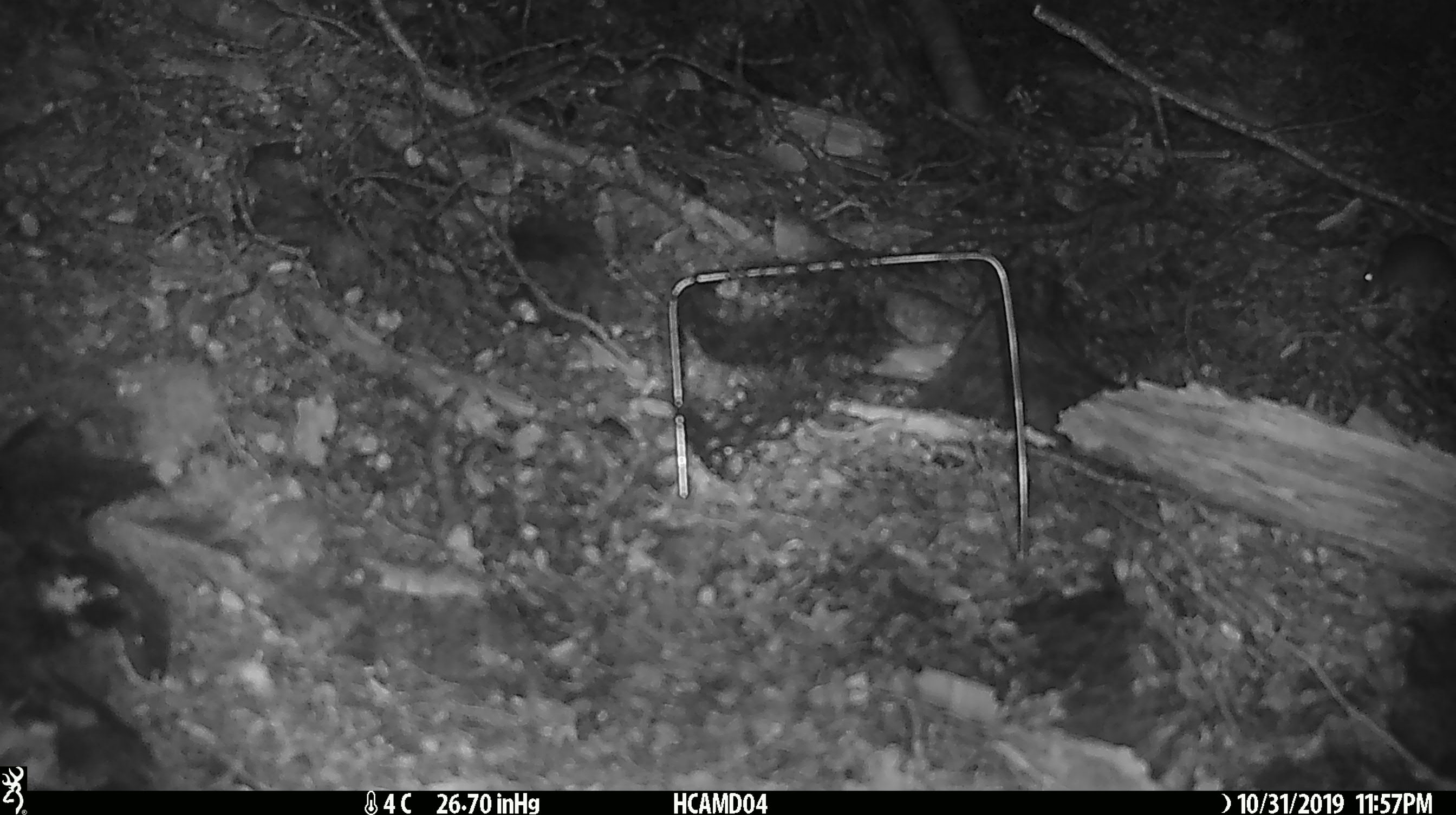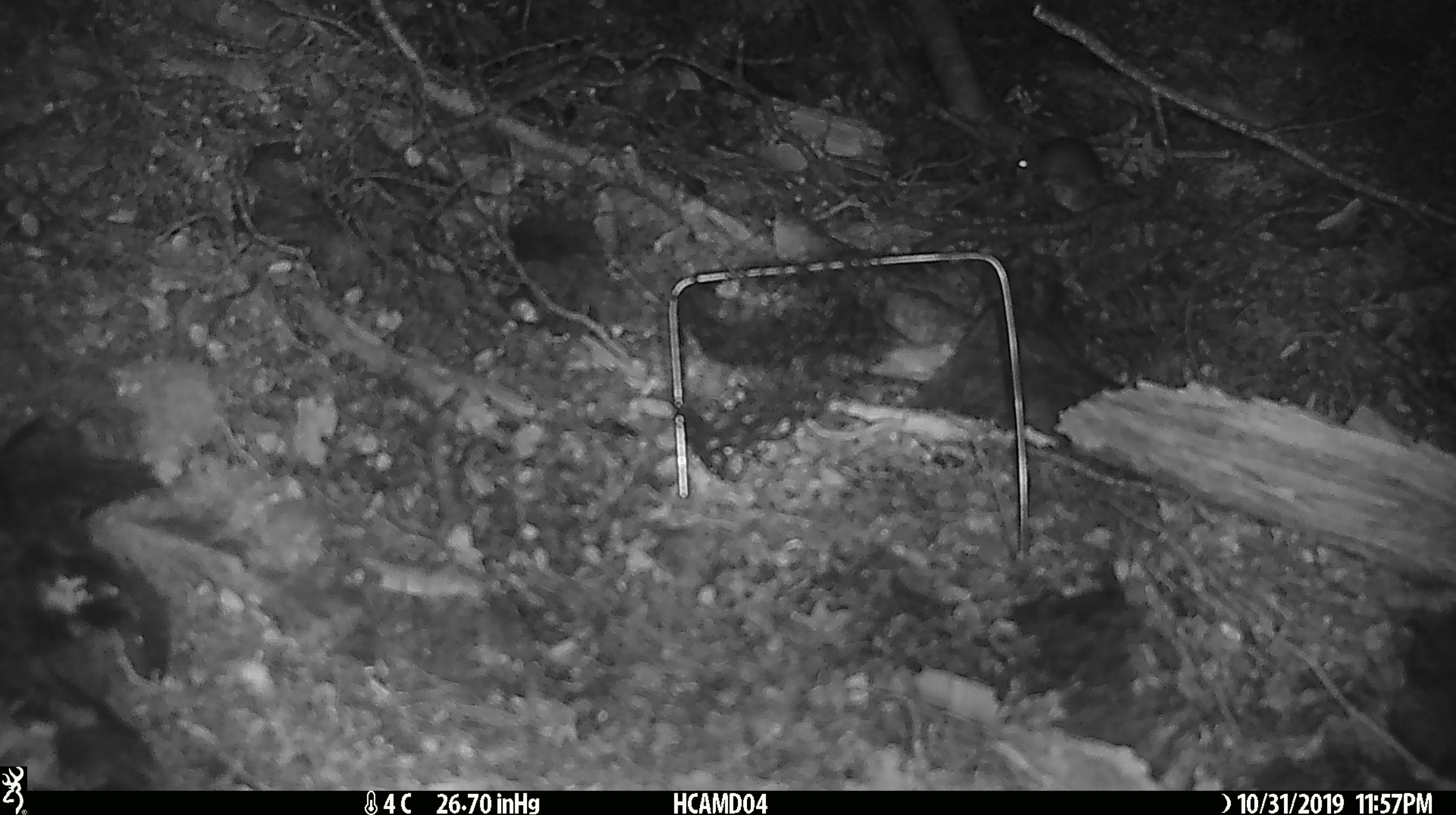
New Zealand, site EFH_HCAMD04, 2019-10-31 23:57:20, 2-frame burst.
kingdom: Animalia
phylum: Chordata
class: Mammalia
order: Rodentia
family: Muridae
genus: Mus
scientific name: Mus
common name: mouse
Mouse (Mus).